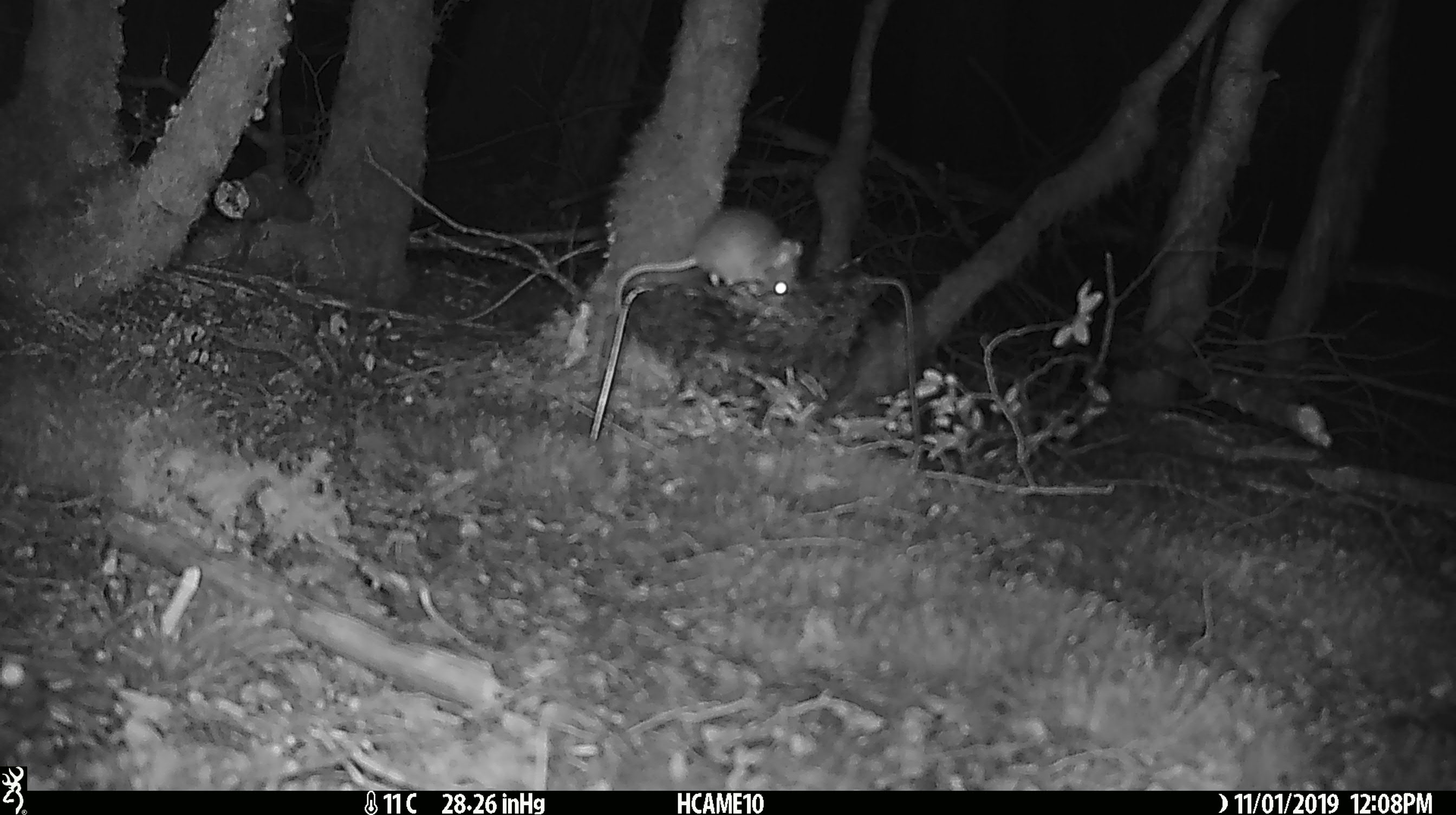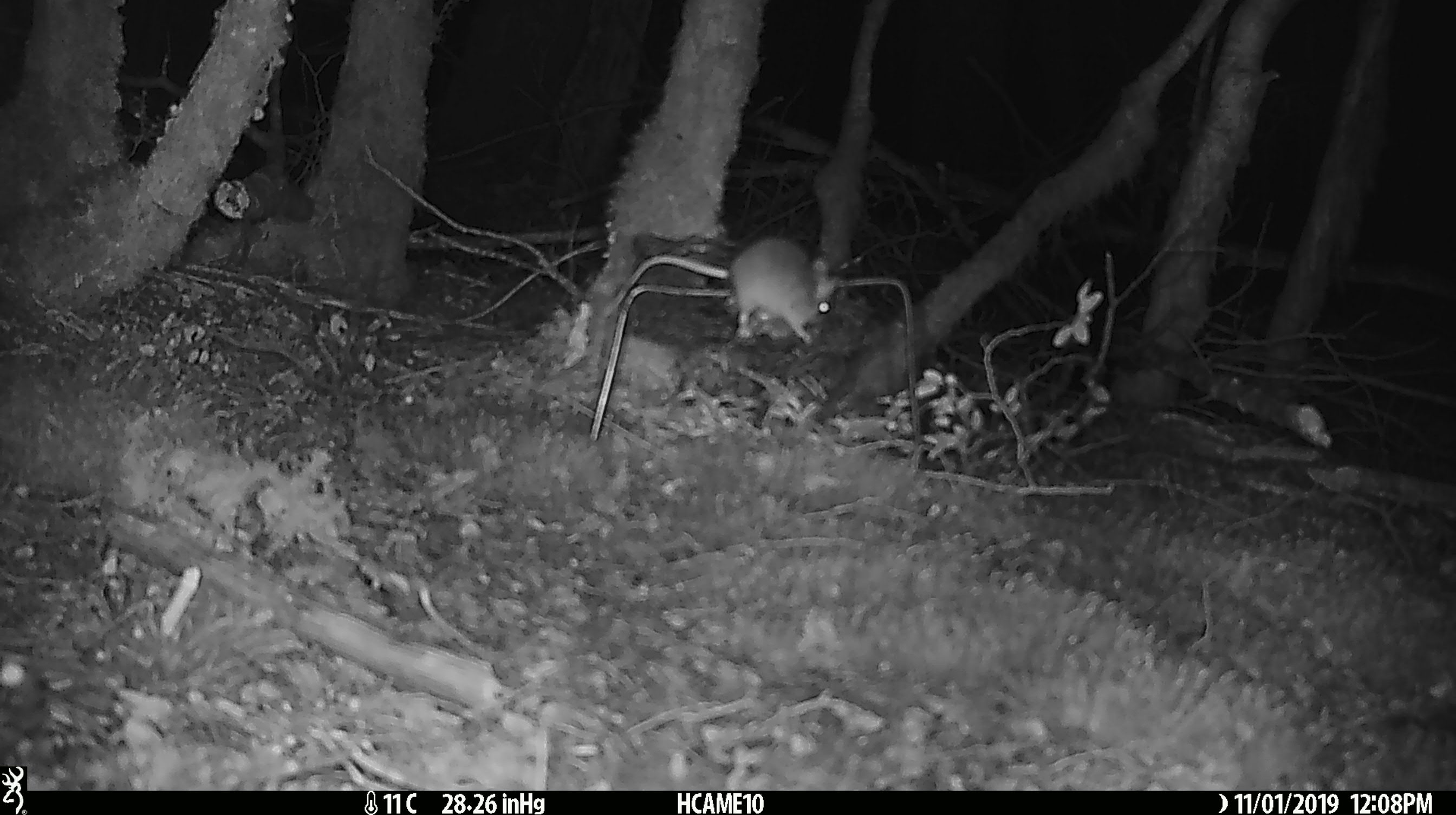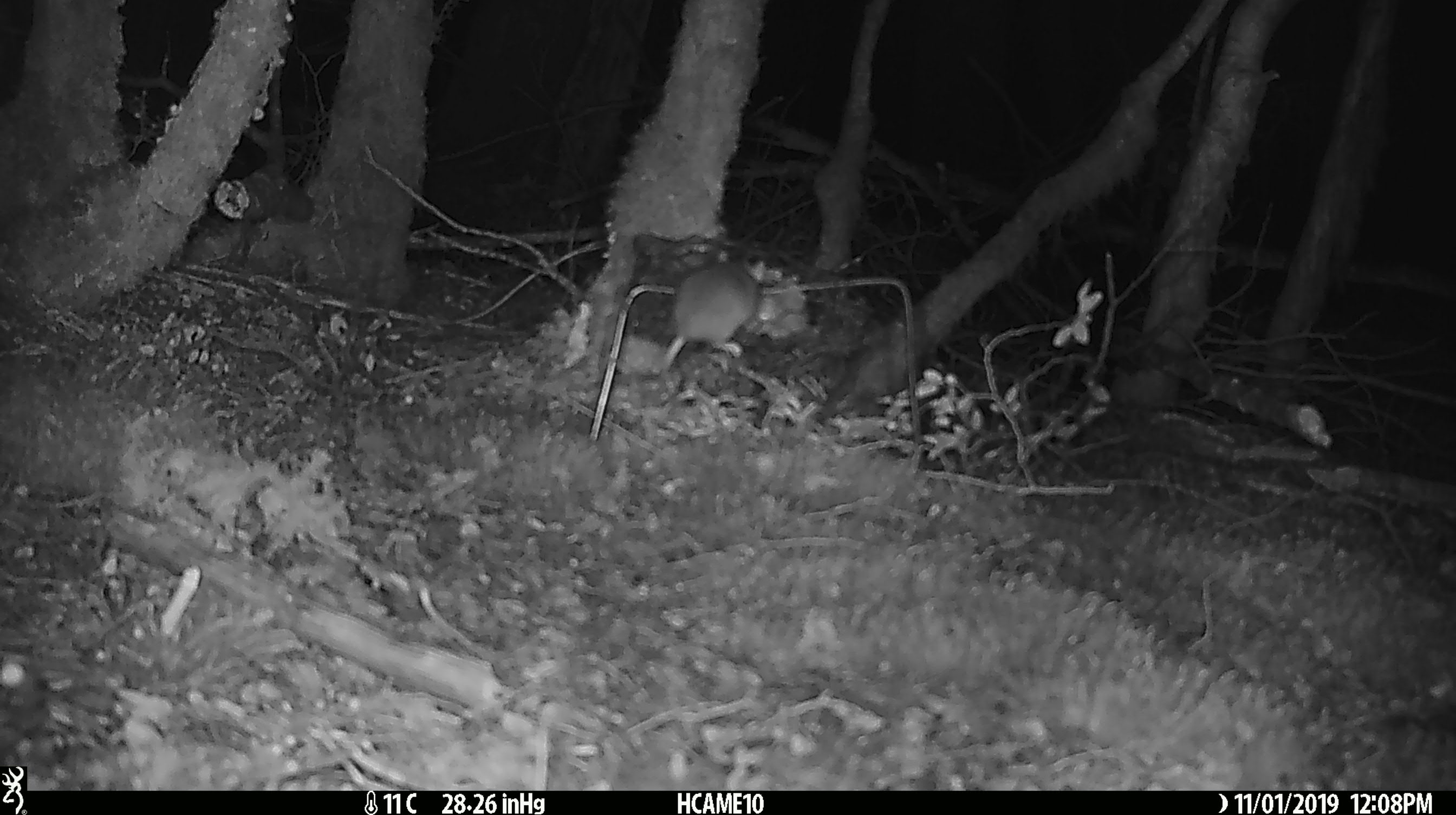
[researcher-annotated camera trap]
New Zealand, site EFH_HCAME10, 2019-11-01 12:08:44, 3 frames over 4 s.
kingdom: Animalia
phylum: Chordata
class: Mammalia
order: Rodentia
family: Muridae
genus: Mus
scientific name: Mus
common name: mouse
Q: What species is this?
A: Mouse (Mus).